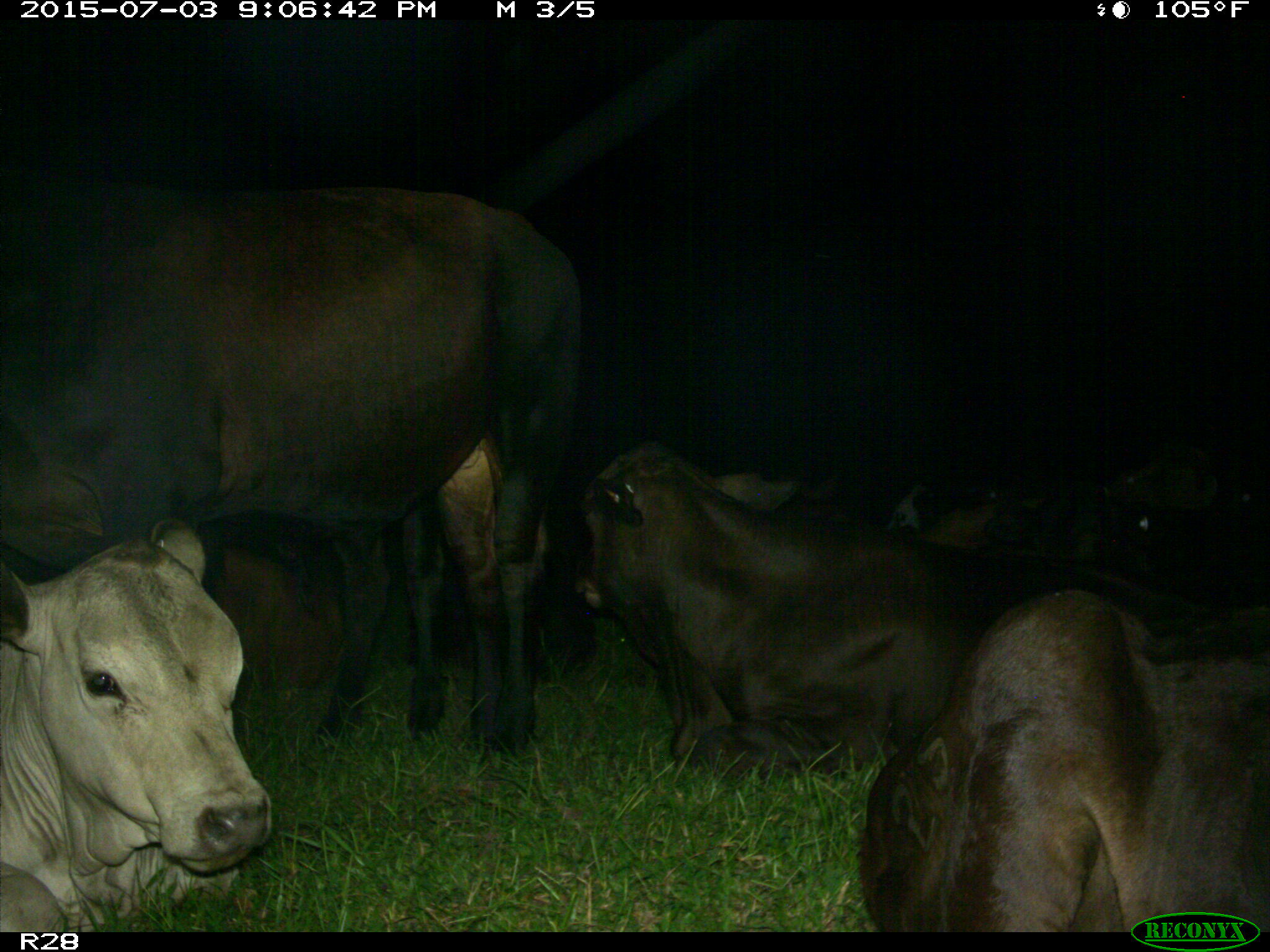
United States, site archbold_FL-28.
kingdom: Animalia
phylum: Chordata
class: Mammalia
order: Artiodactyla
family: Bovidae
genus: Bos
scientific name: Bos taurus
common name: domestic cow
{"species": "Bos taurus (domestic cow)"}